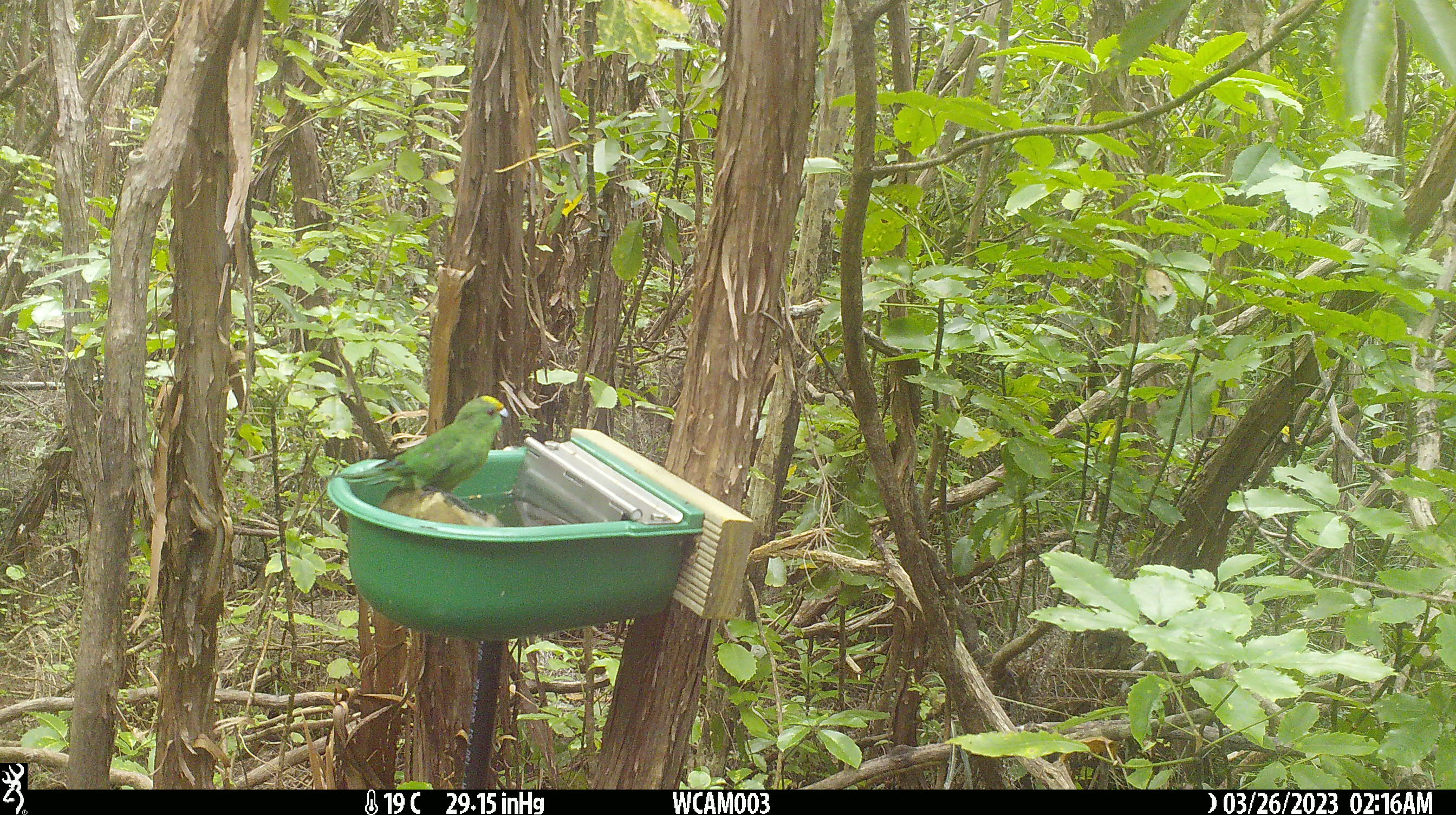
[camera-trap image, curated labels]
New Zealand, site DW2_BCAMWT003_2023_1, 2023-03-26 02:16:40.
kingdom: Animalia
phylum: Chordata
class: Aves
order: Psittaciformes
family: Psittaculidae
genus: Cyanoramphus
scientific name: Cyanoramphus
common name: parakeet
Parakeet (Cyanoramphus).